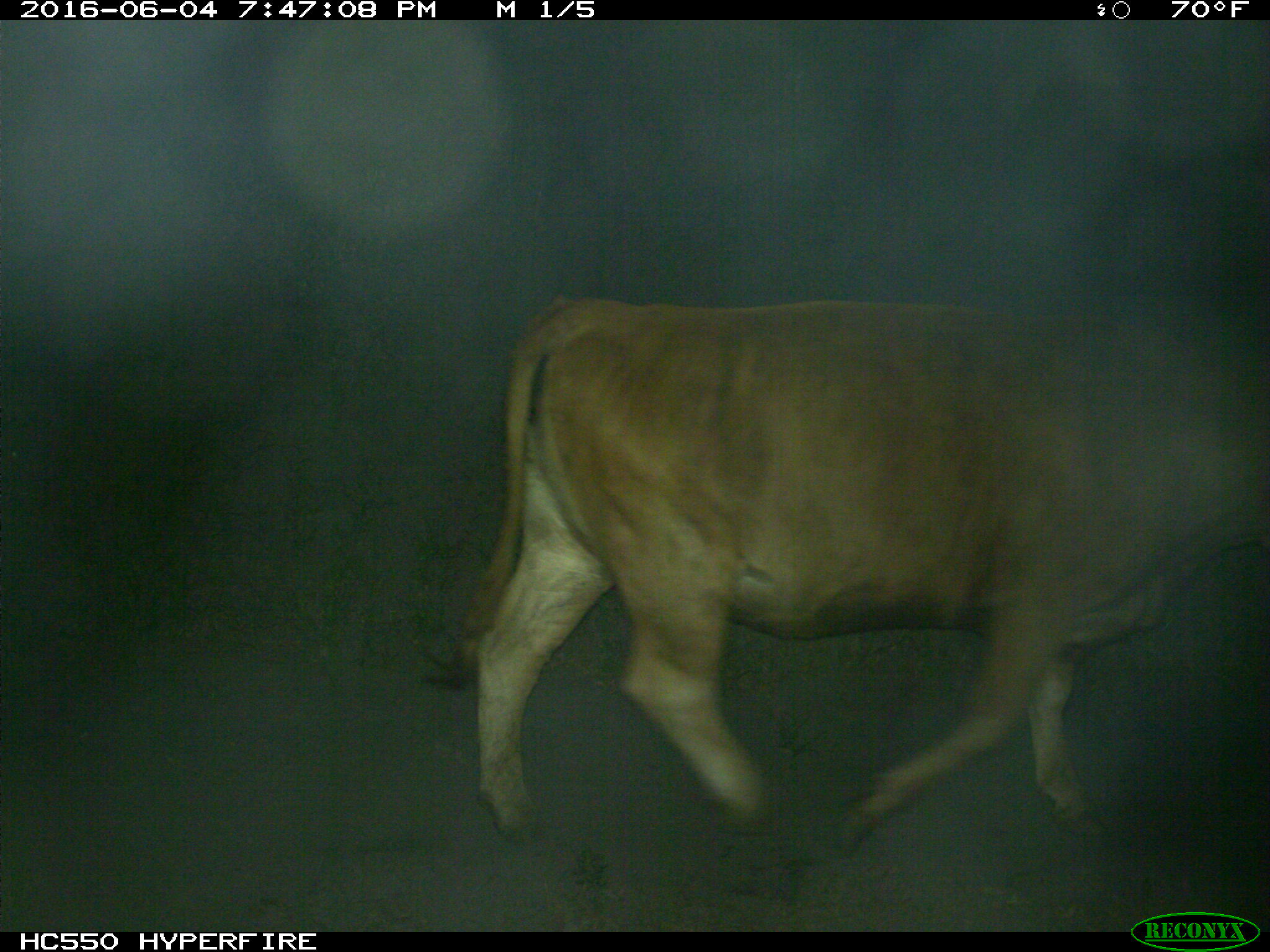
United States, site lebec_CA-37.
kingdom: Animalia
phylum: Chordata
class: Mammalia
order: Artiodactyla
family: Bovidae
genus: Bos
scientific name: Bos taurus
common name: domestic cow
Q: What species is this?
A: Bos taurus (domestic cow).